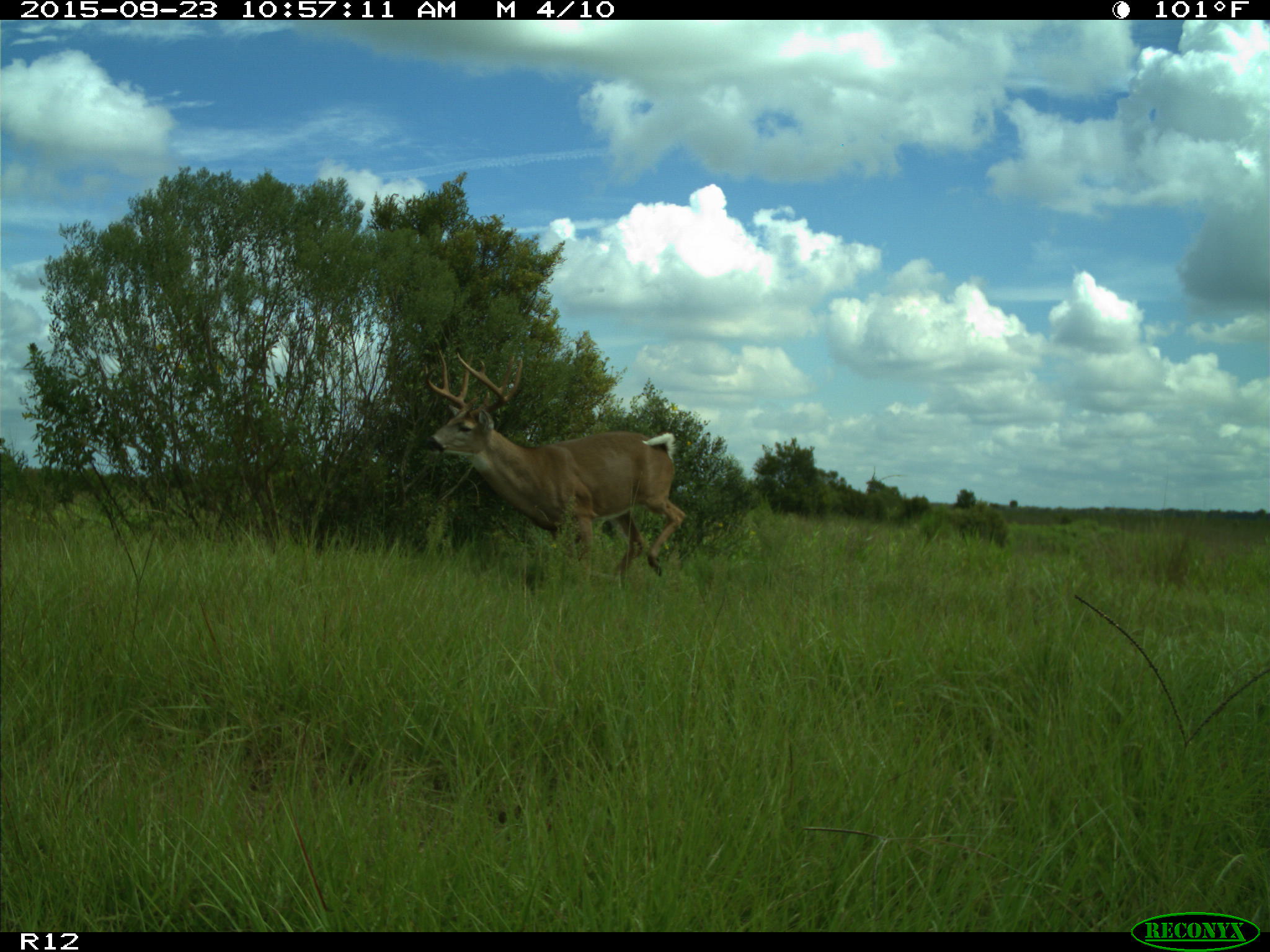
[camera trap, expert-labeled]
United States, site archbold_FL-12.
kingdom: Animalia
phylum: Chordata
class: Mammalia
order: Artiodactyla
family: Cervidae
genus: Odocoileus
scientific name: Odocoileus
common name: deer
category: unidentified deer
Unidentified deer (deer) (Odocoileus).